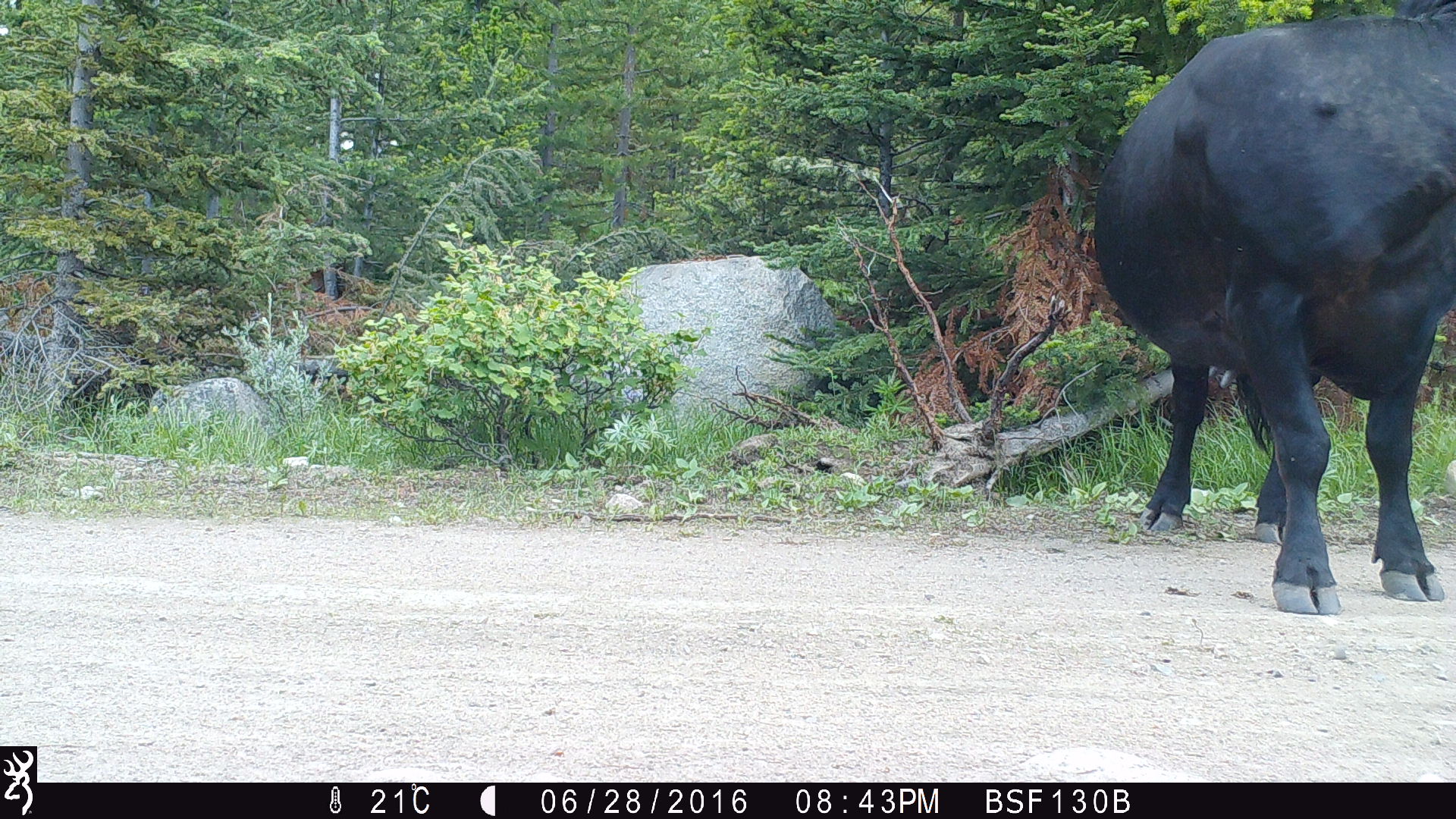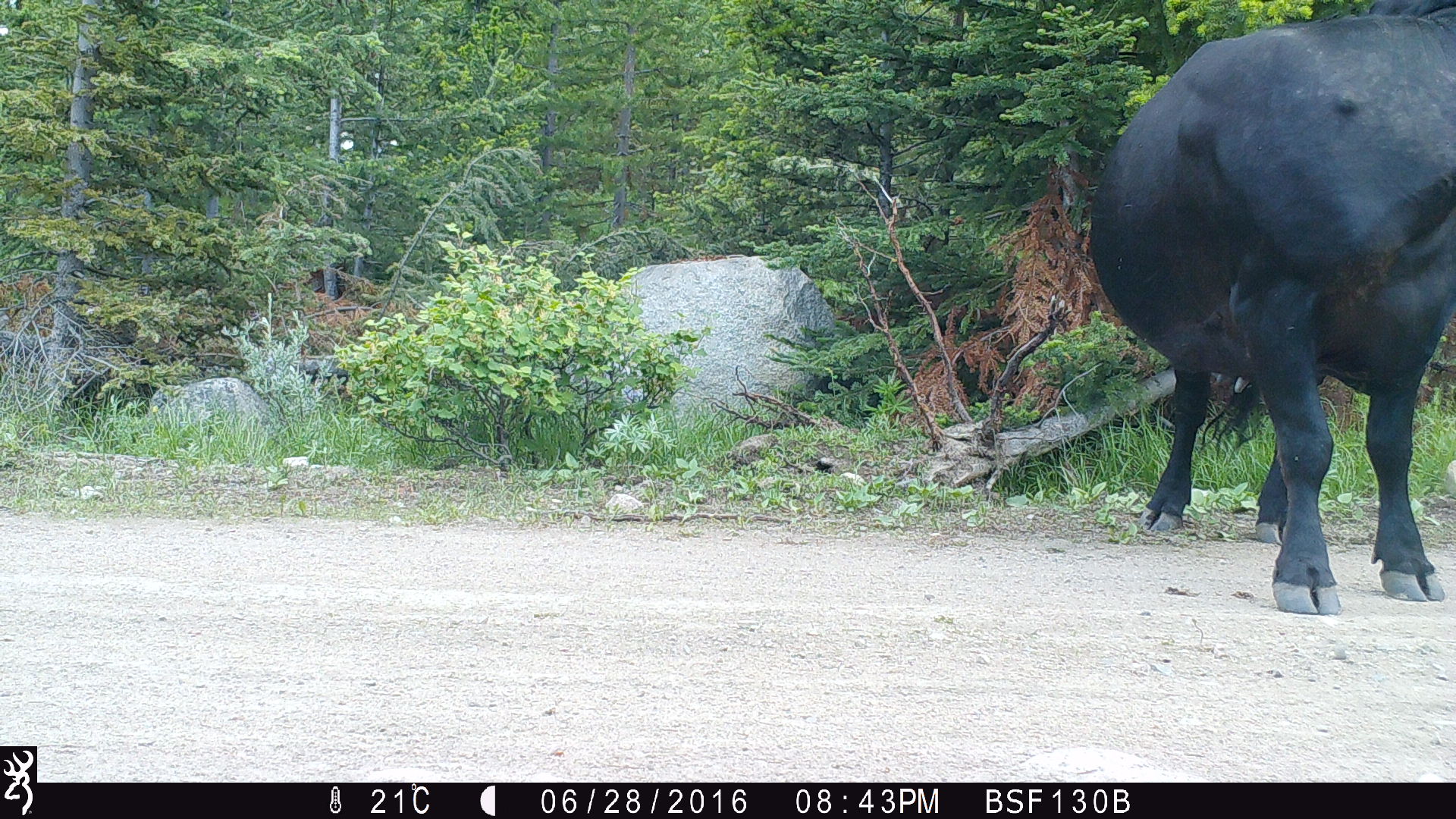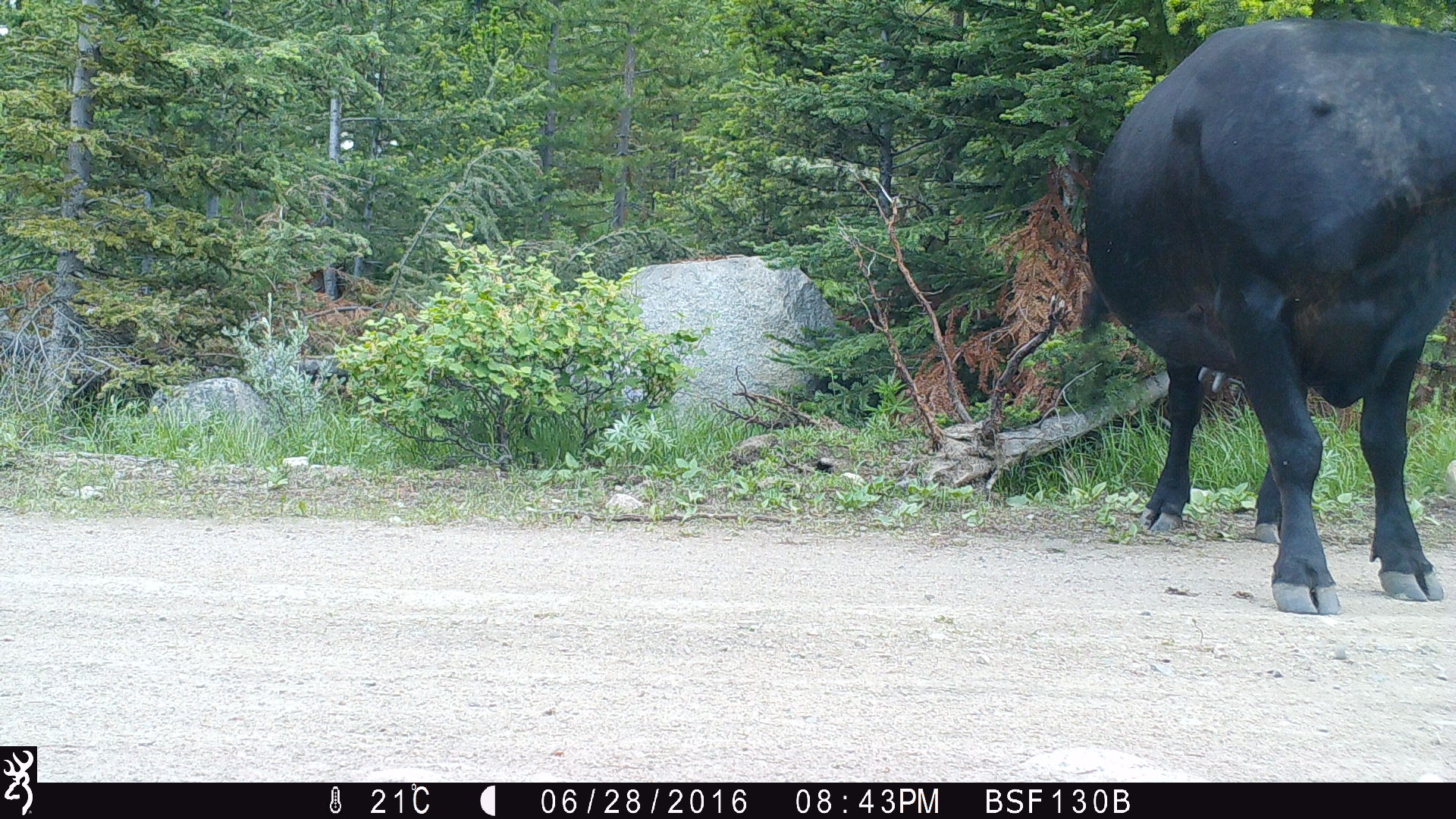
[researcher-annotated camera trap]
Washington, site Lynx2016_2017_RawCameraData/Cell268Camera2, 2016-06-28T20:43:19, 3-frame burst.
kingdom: Animalia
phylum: Chordata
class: Mammalia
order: Artiodactyla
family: Bovidae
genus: Bos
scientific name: Bos taurus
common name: domestic cattle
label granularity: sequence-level